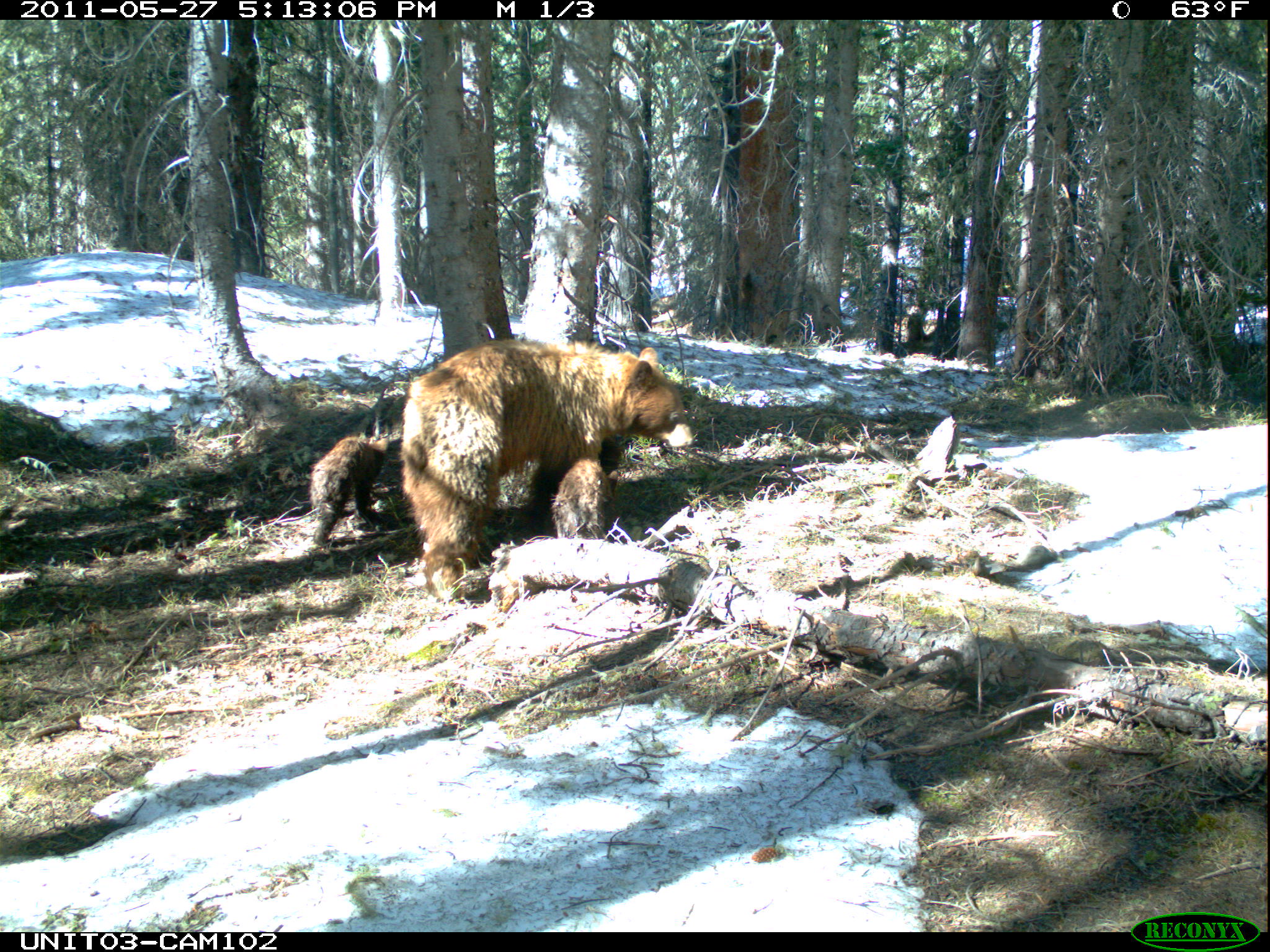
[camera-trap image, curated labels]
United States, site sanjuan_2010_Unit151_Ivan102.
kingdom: Animalia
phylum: Chordata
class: Mammalia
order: Carnivora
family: Ursidae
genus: Ursus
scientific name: Ursus americanus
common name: american black bear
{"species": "Ursus americanus (american black bear)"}